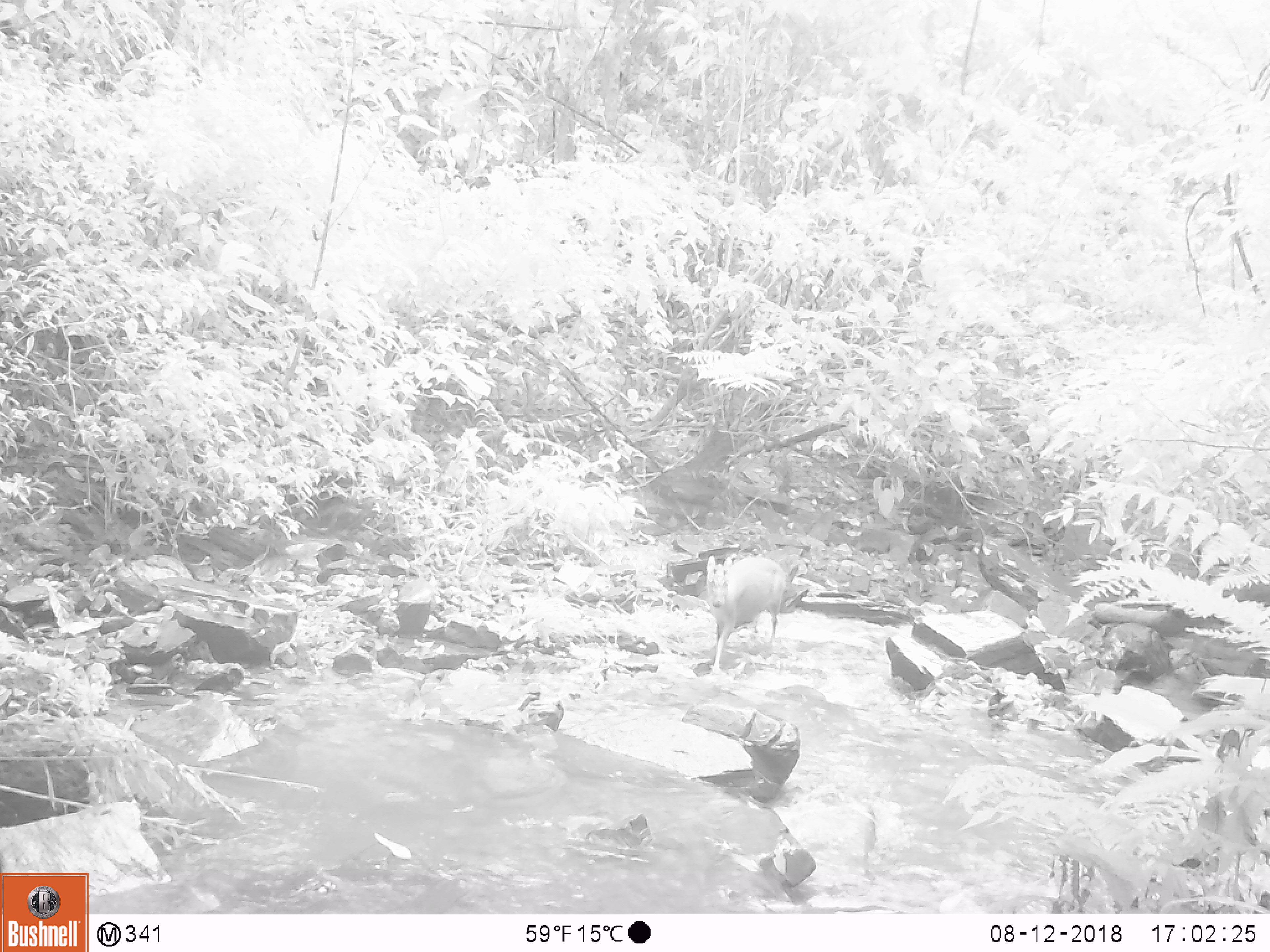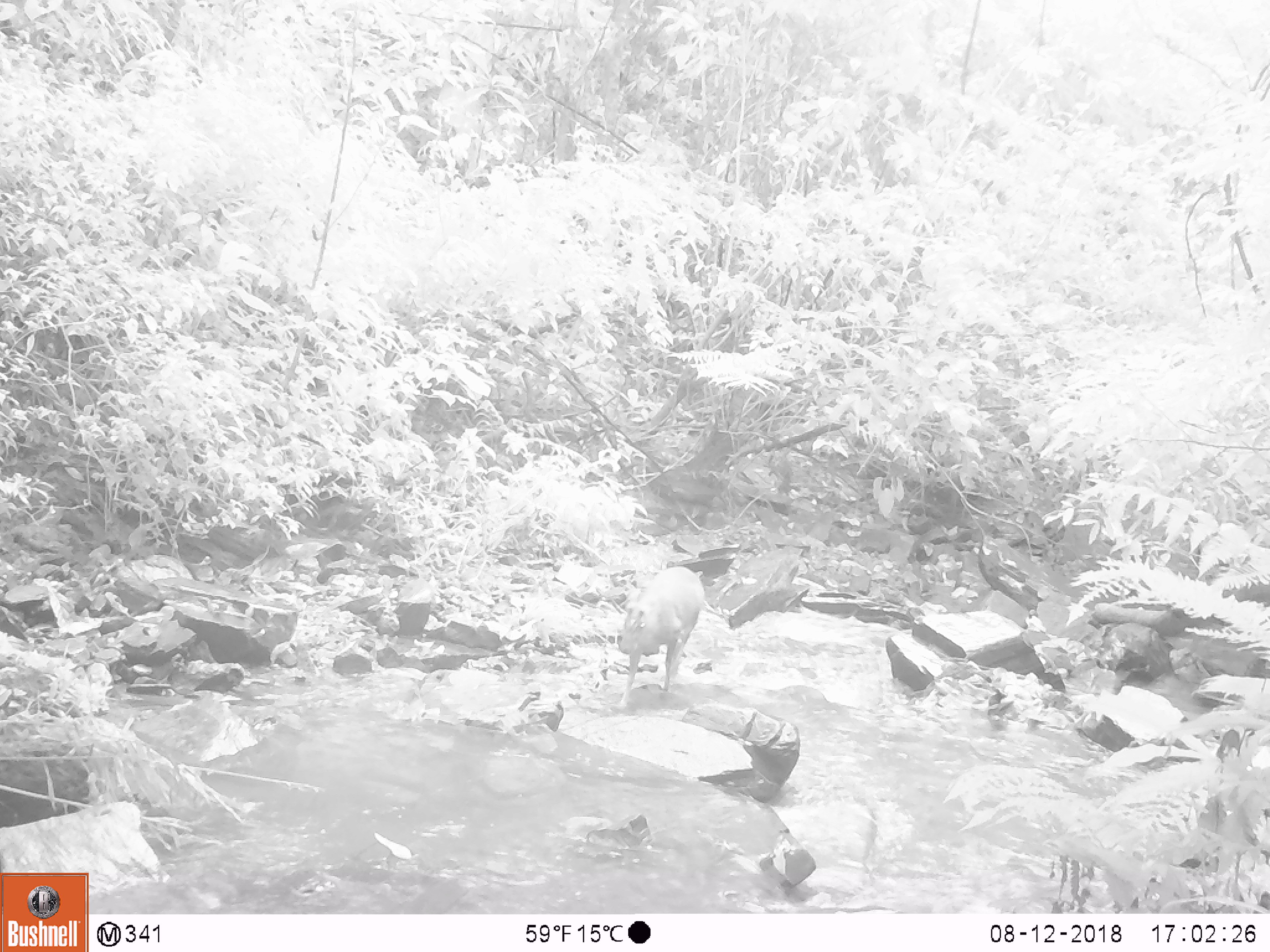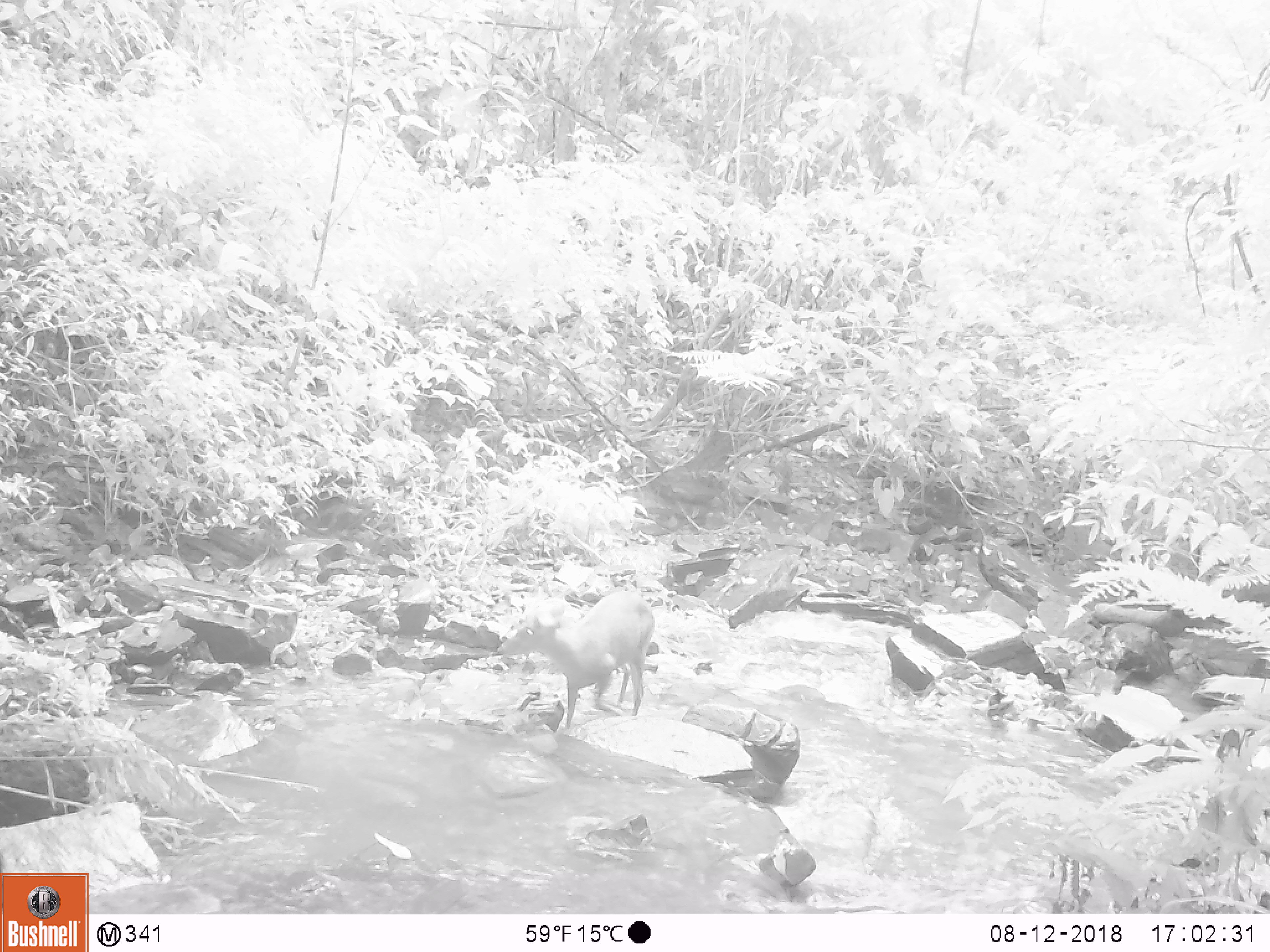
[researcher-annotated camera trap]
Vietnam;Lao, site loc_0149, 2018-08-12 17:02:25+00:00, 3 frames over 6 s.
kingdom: Animalia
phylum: Chordata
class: Mammalia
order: Artiodactyla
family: Cervidae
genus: Muntiacus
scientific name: Muntiacus rooseveltorum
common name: roosevelt's muntjac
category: roosevelts muntjac group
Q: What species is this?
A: Roosevelts muntjac group (roosevelt's muntjac) (Muntiacus rooseveltorum).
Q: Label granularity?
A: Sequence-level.